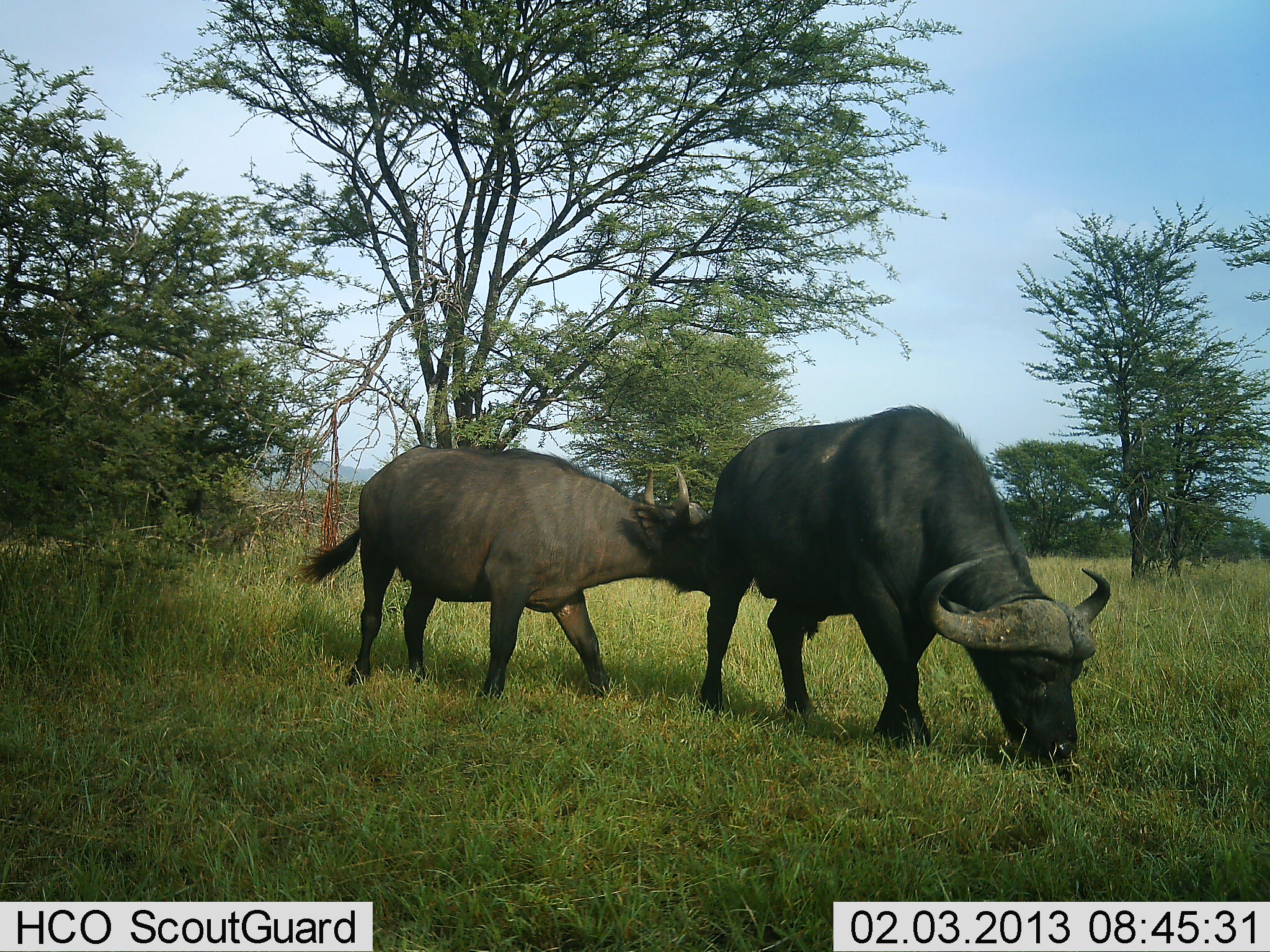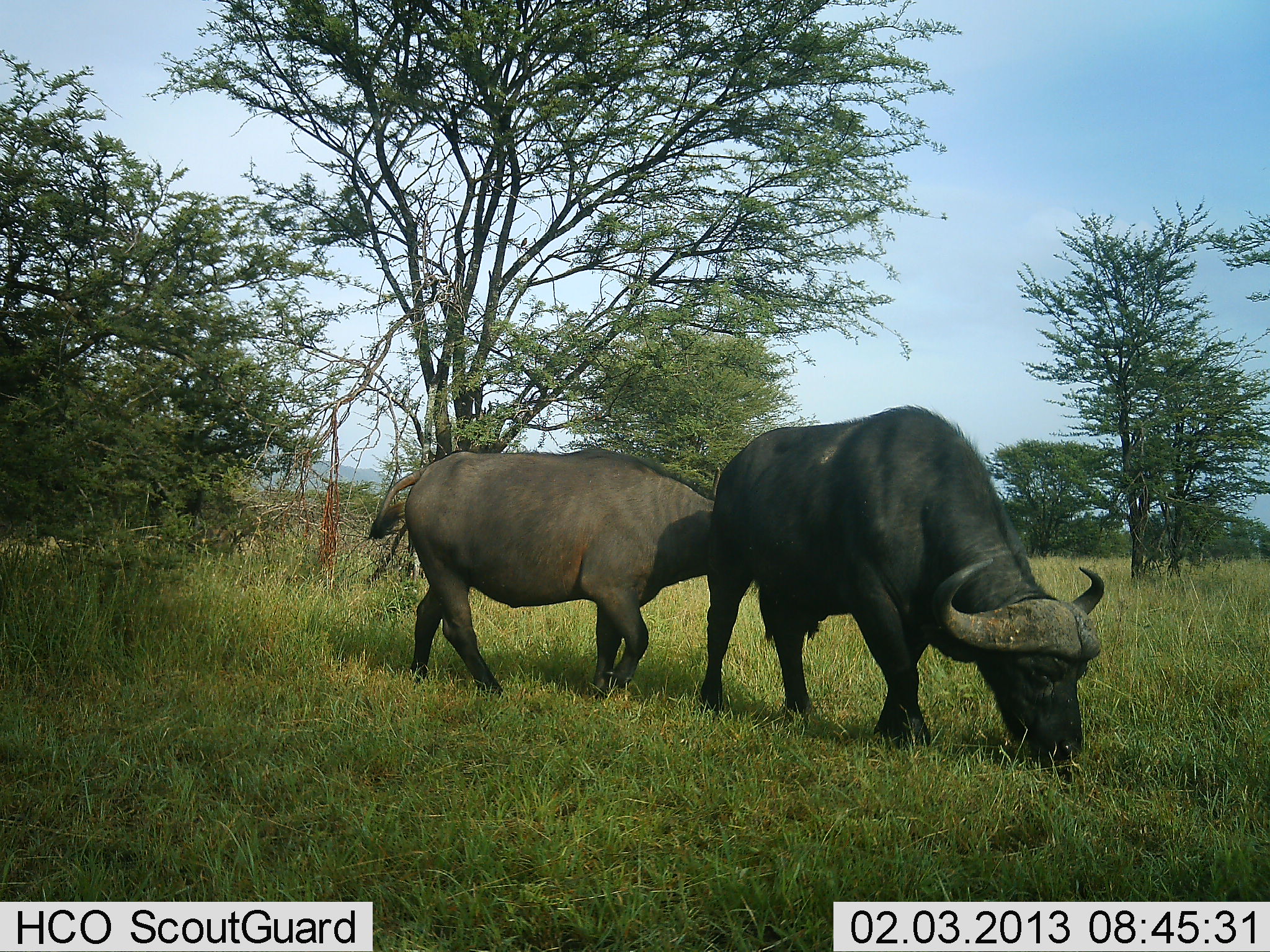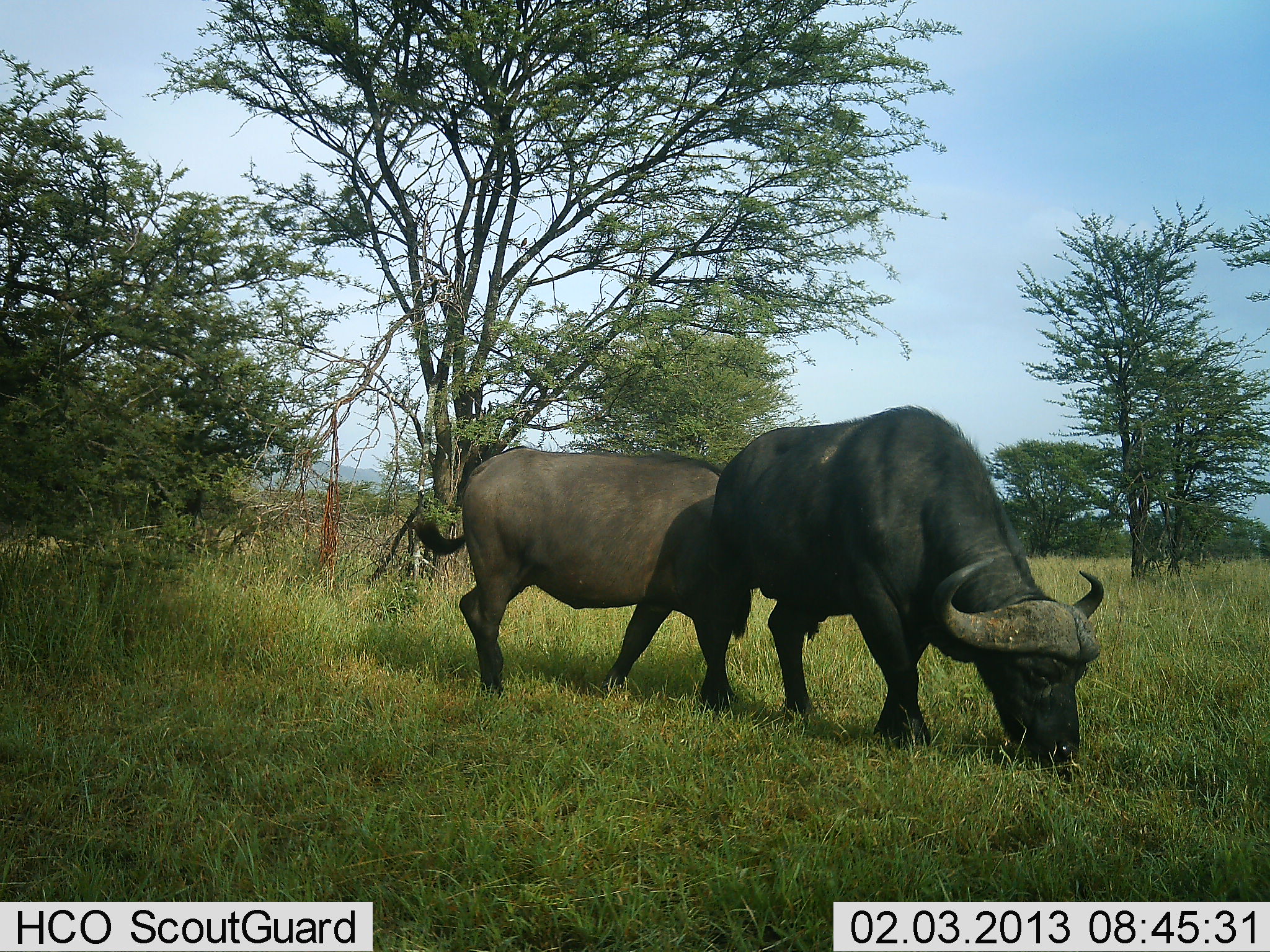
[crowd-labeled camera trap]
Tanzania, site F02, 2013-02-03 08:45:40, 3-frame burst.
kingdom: Animalia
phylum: Chordata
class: Mammalia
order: Artiodactyla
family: Bovidae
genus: Syncerus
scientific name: Syncerus caffer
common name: cape buffalo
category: buffalo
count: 2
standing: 8%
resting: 0%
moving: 67%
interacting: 4%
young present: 17%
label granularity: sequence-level